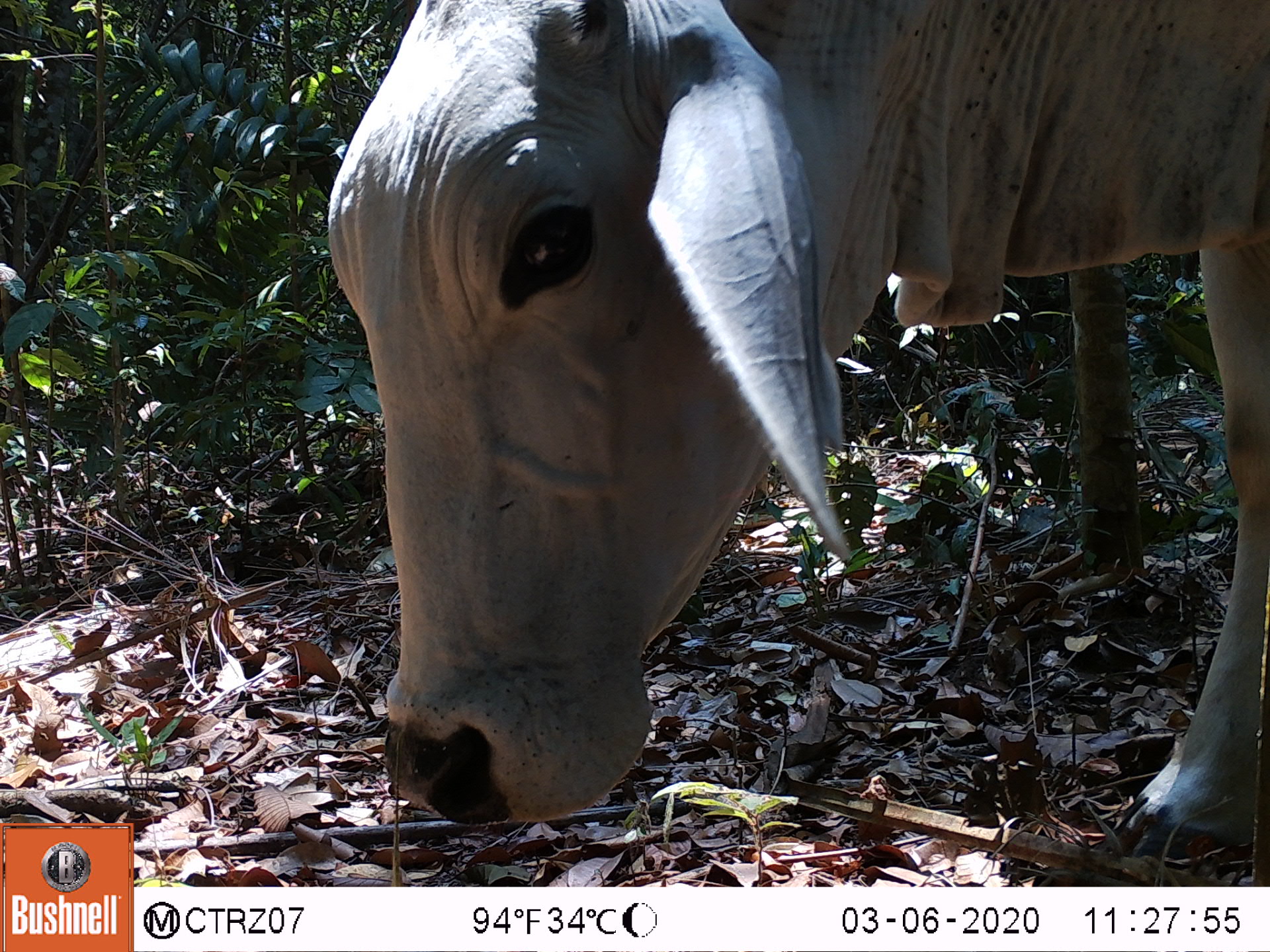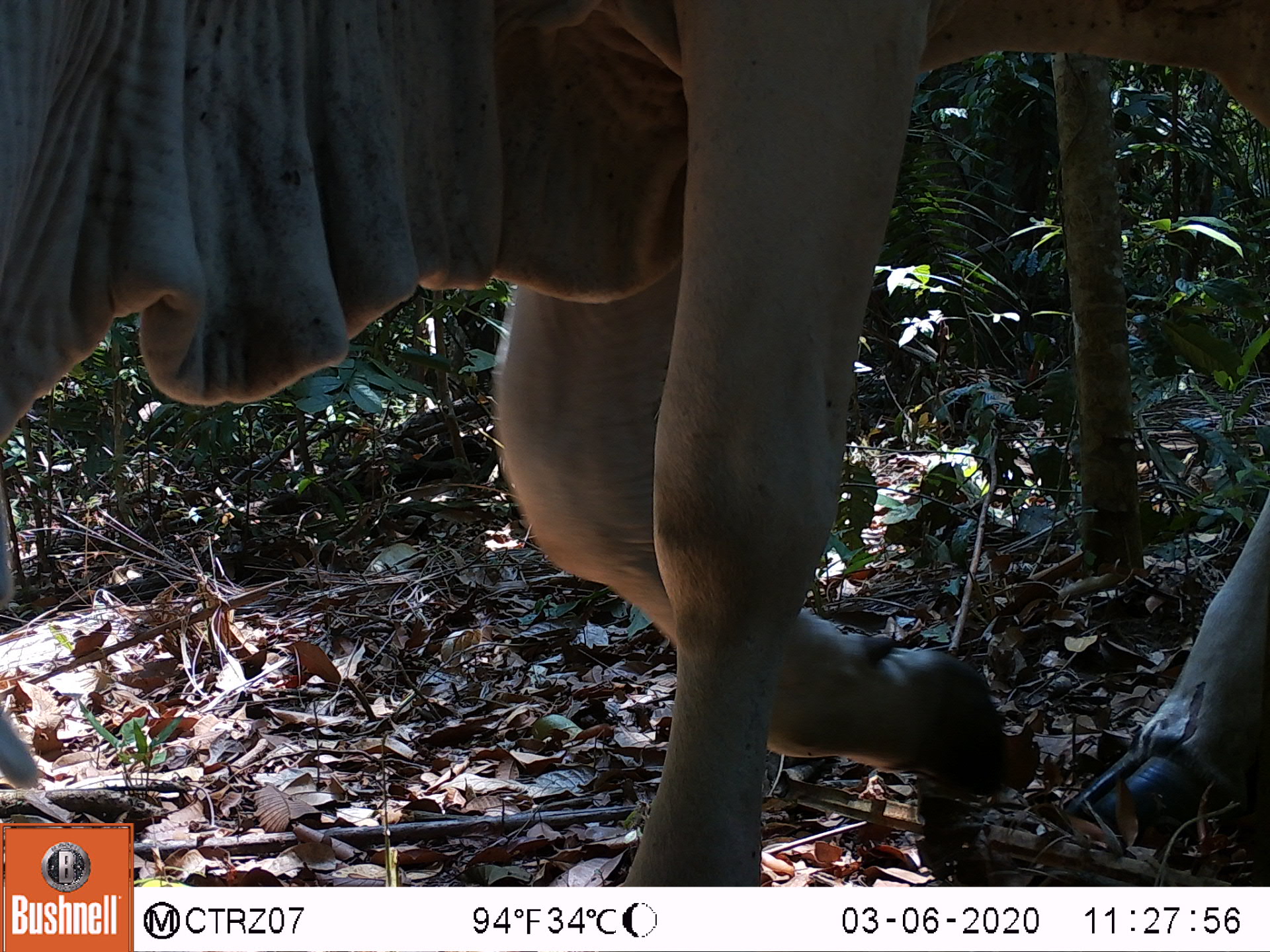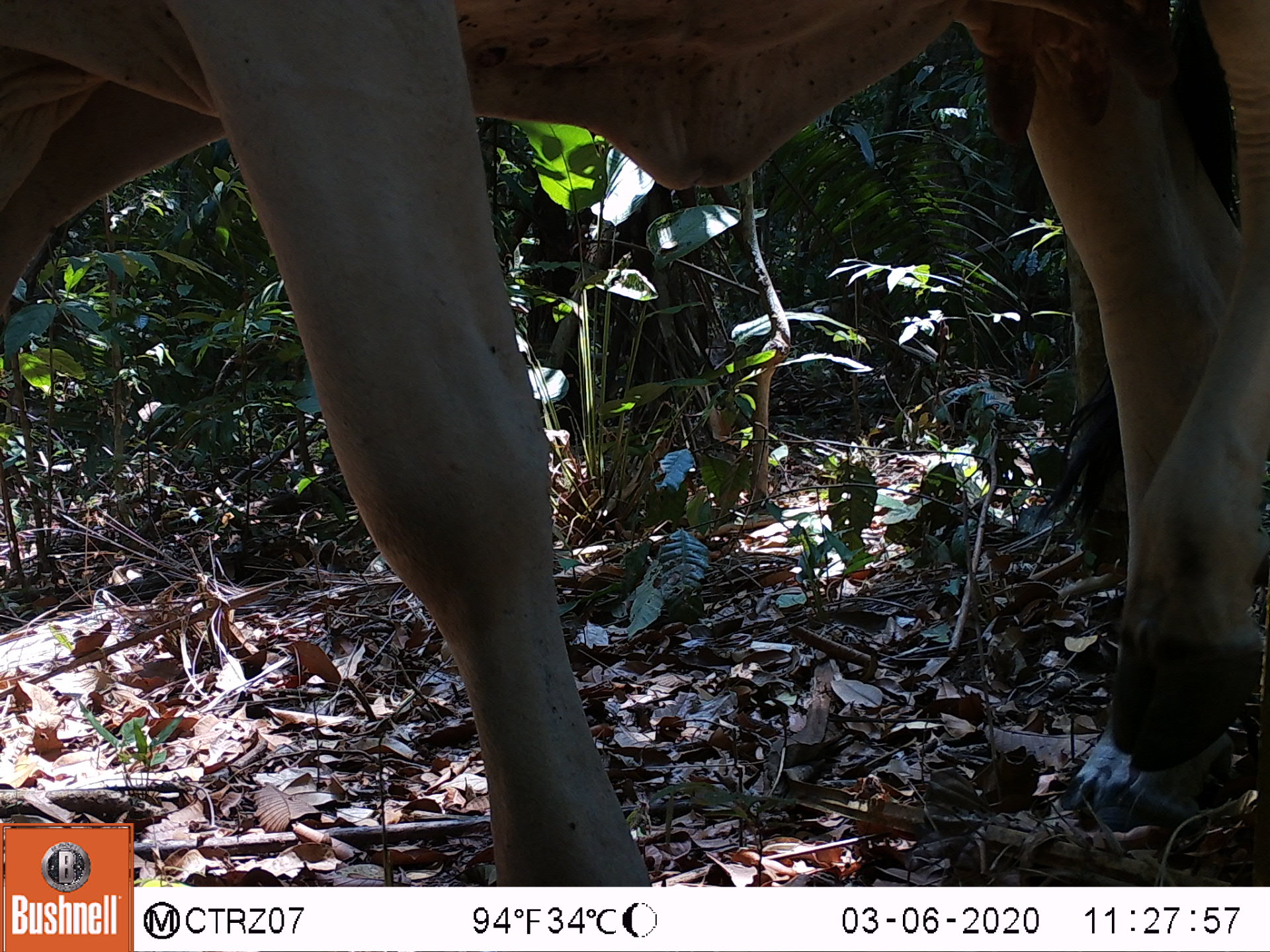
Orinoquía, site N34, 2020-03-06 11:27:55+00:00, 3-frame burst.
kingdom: Animalia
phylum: Chordata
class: Mammalia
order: Artiodactyla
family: Bovidae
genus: Bos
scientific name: Bos taurus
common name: cow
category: cattle